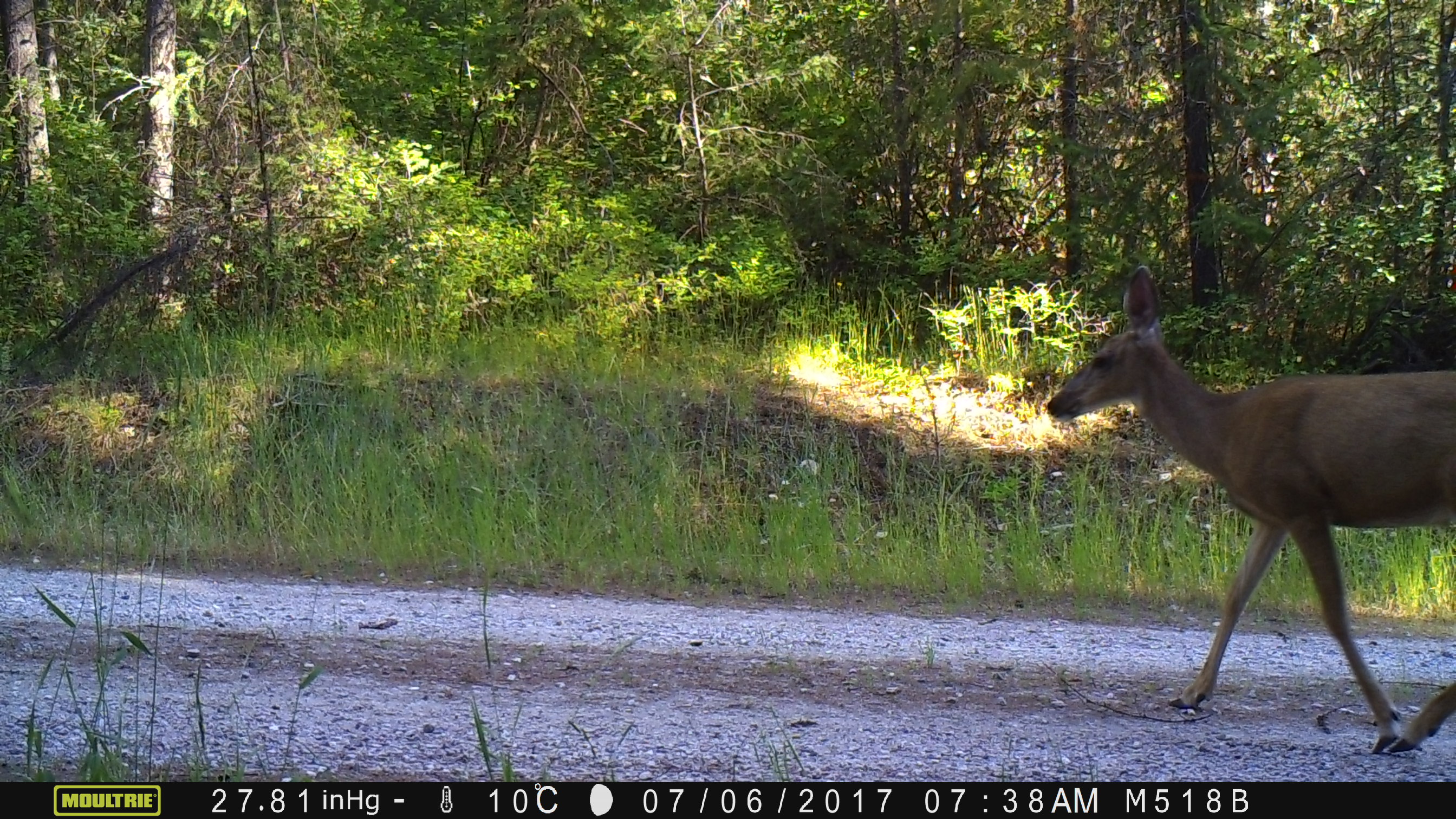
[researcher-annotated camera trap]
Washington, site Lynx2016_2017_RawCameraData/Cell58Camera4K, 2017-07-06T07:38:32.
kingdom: Animalia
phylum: Chordata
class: Mammalia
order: Artiodactyla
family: Cervidae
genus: Odocoileus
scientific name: Odocoileus hemionus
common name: mule deer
Odocoileus hemionus (mule deer). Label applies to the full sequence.